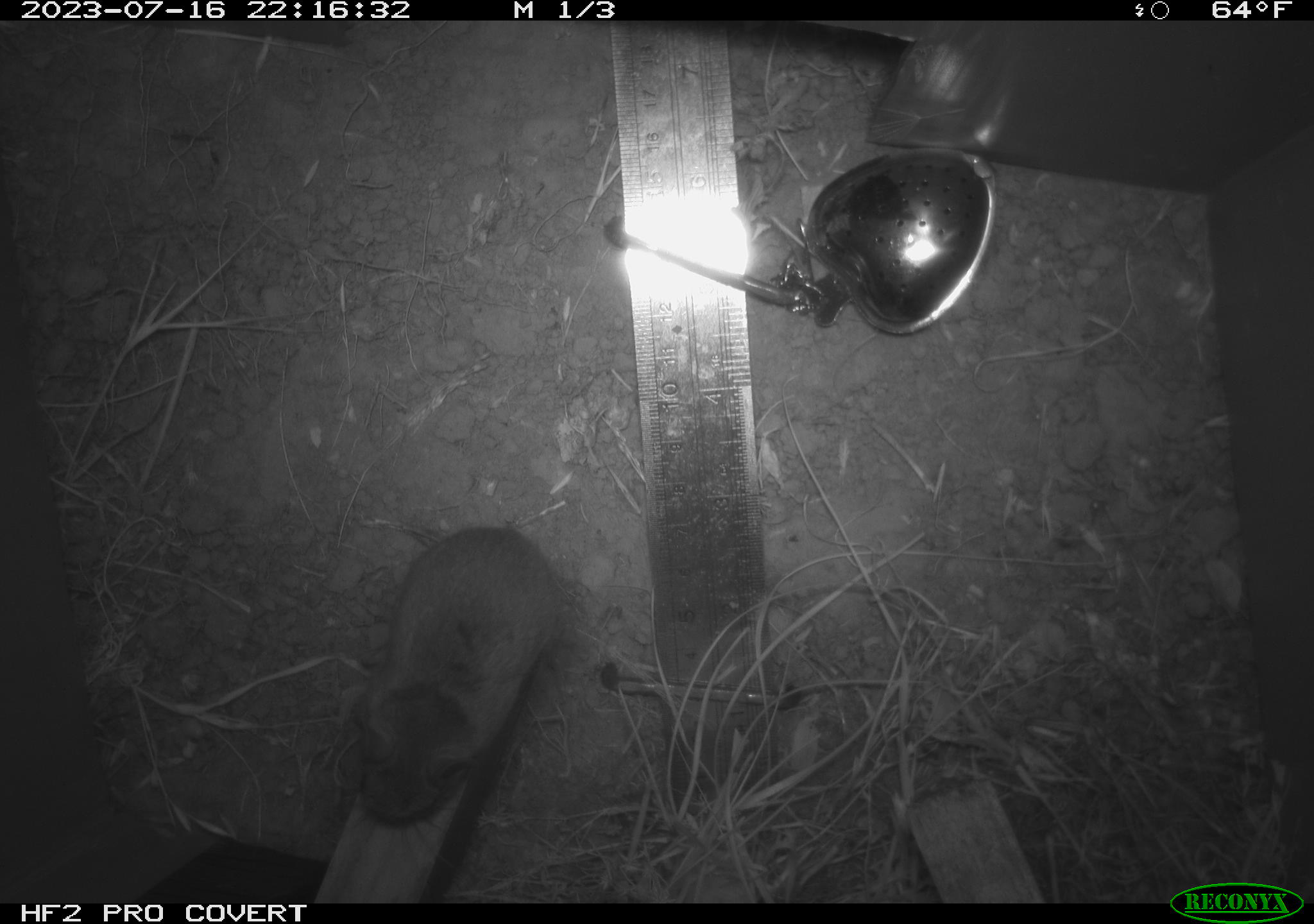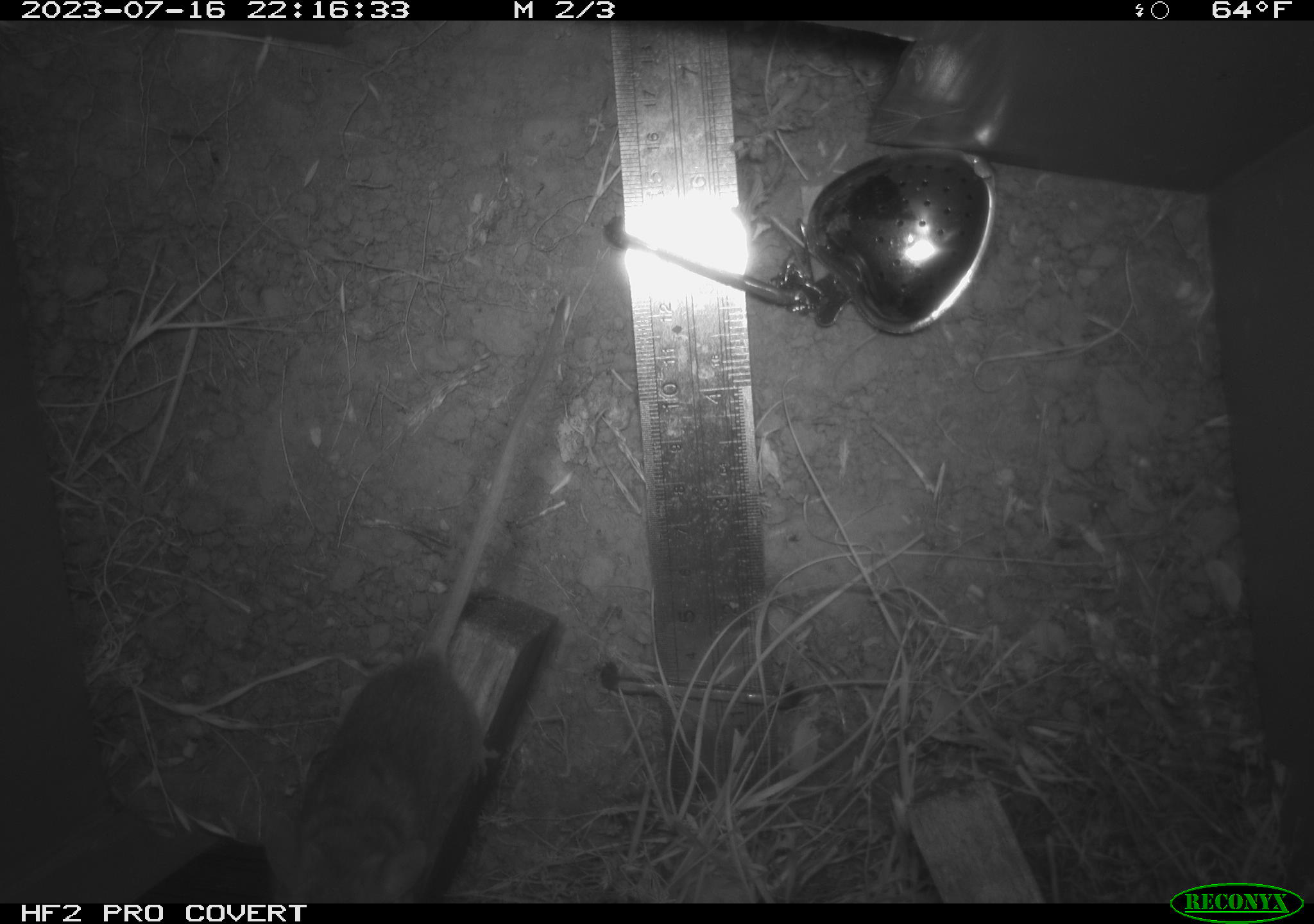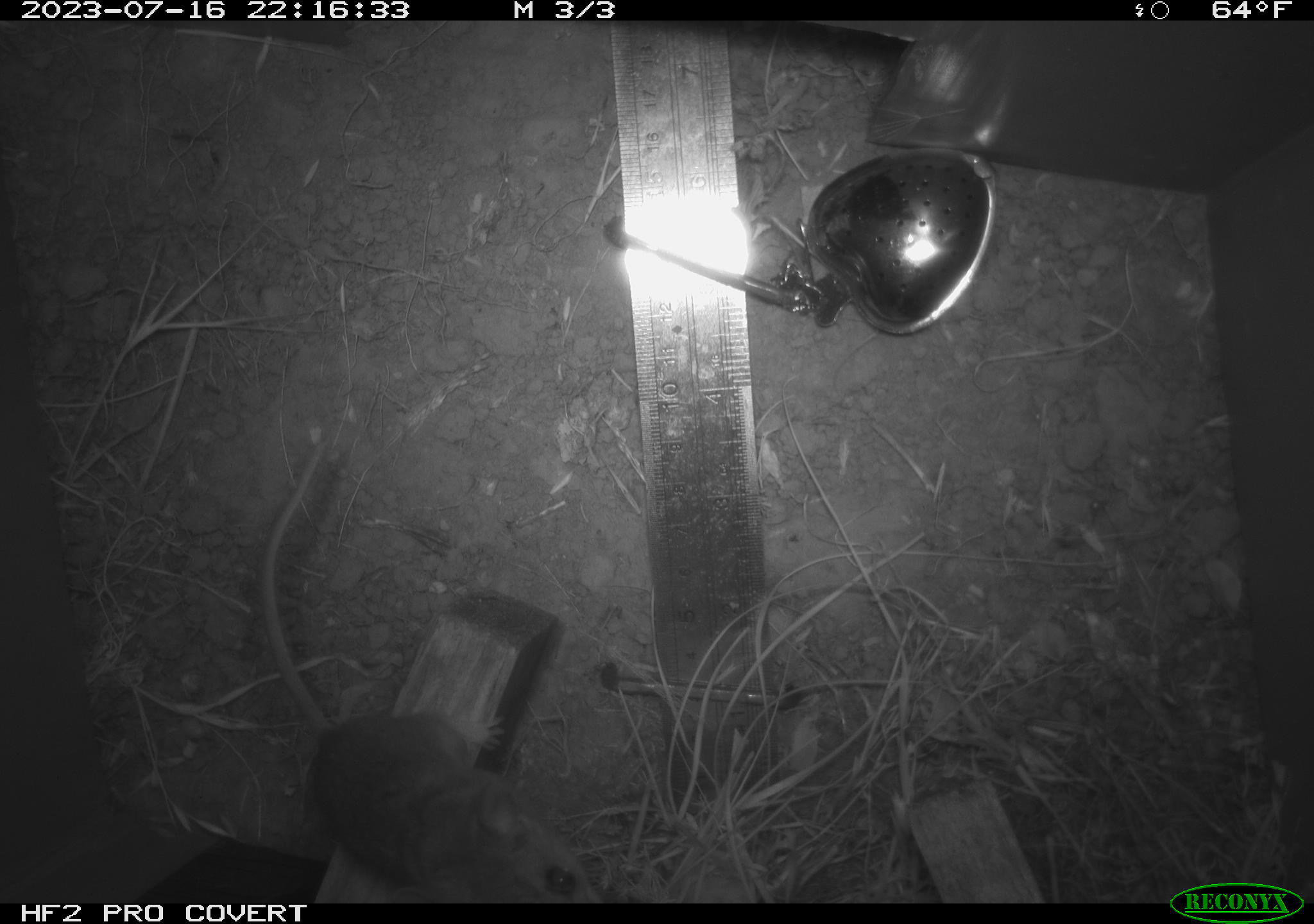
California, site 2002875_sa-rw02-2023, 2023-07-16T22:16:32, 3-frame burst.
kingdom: Animalia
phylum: Chordata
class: Mammalia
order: Rodentia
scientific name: Rodentia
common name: mouse species